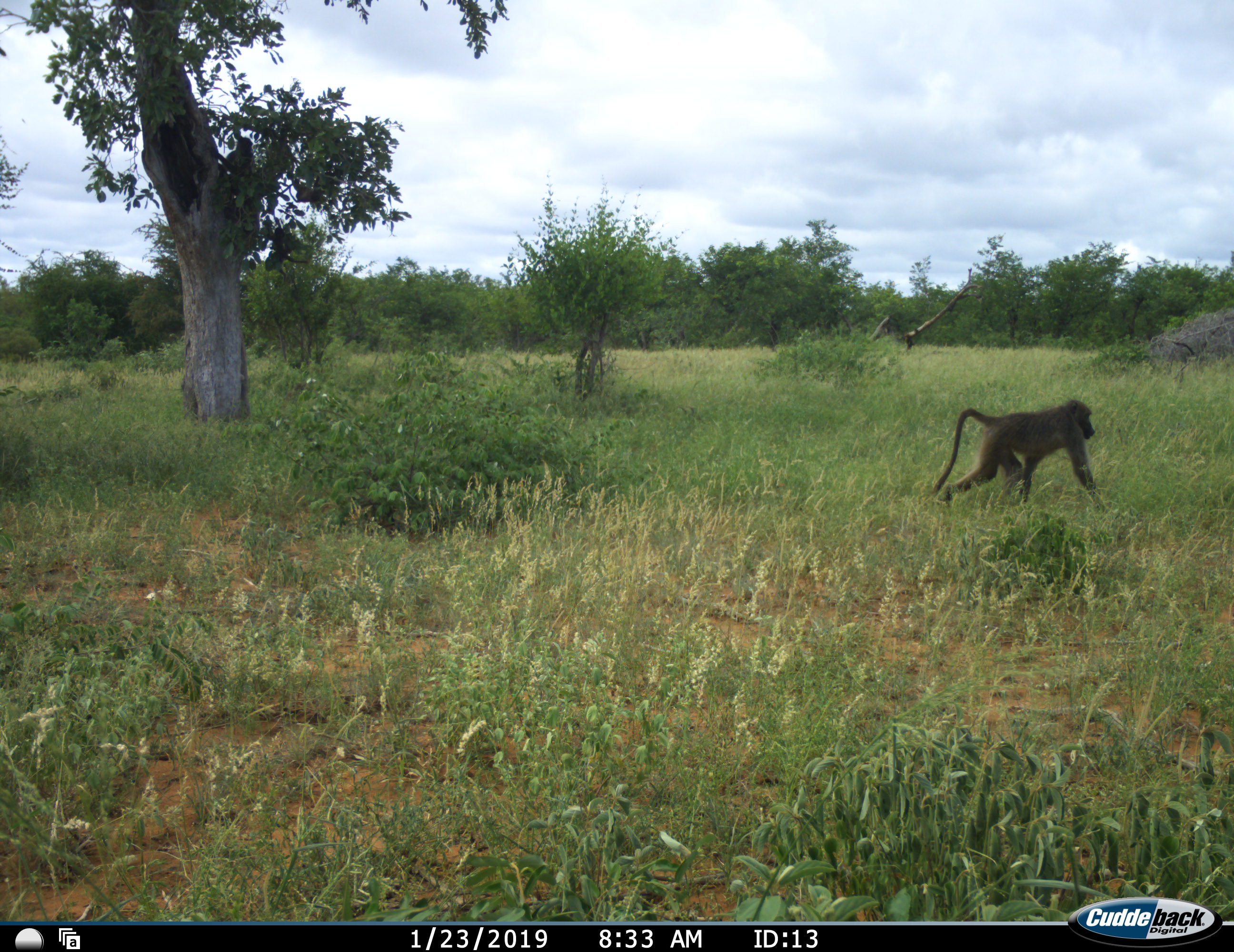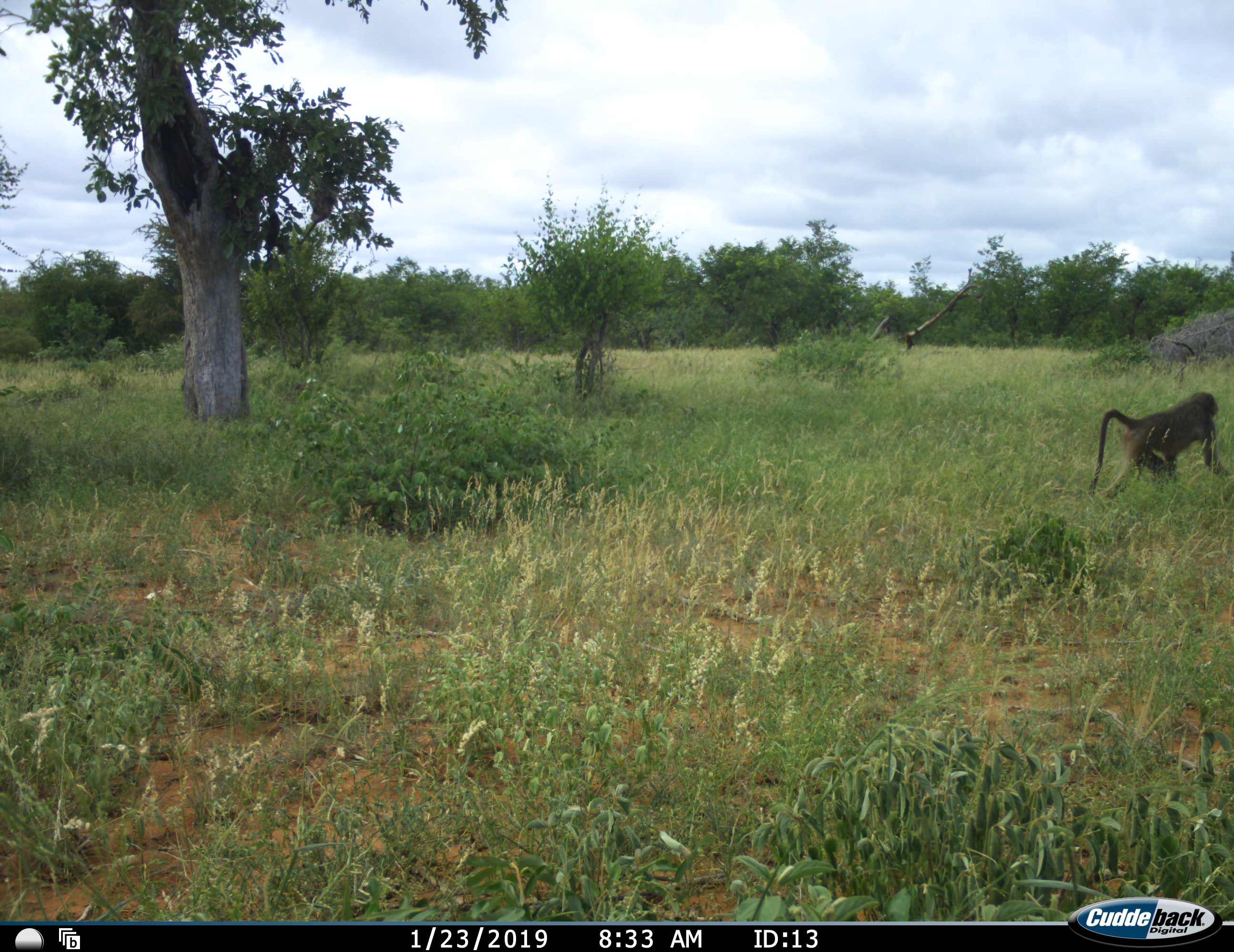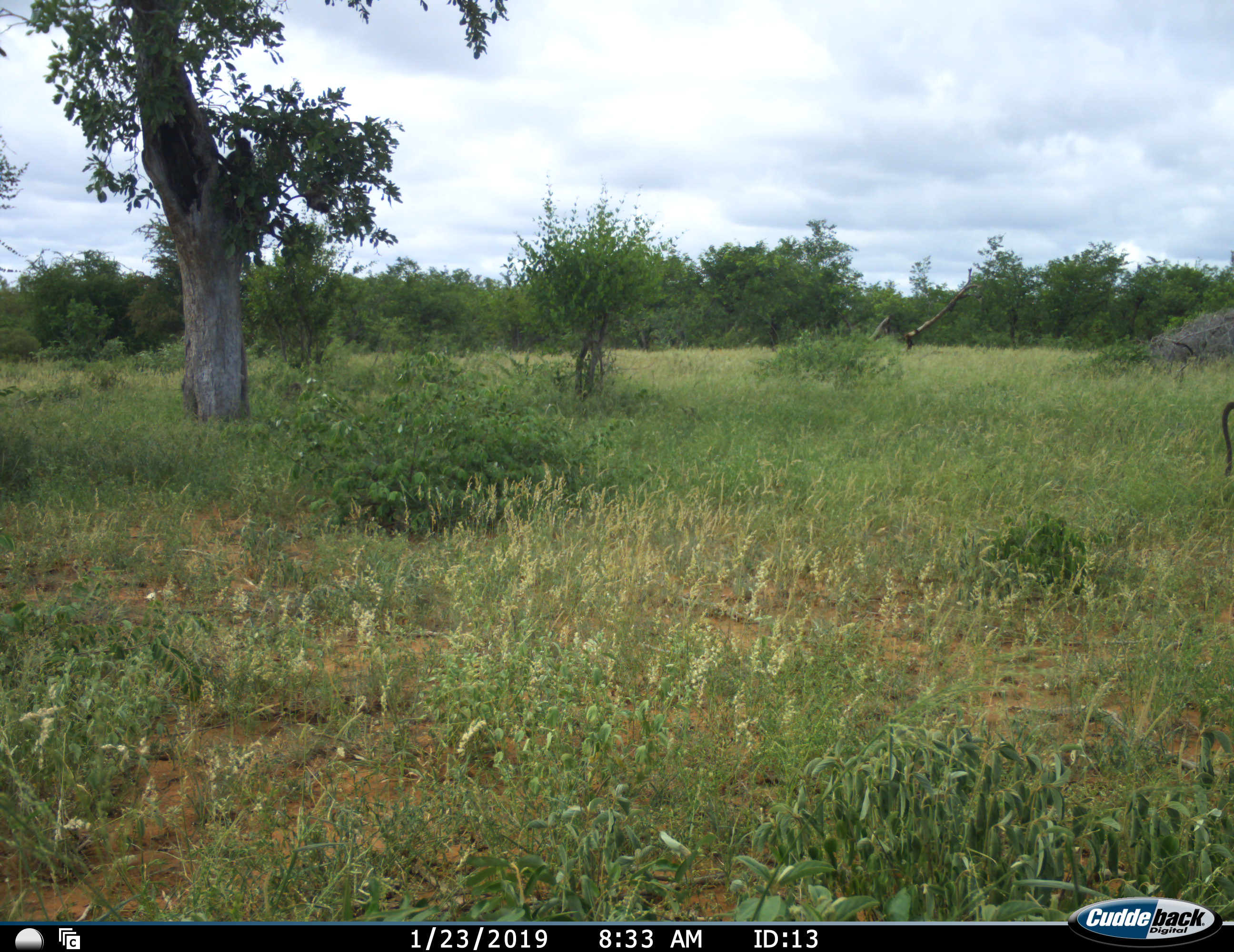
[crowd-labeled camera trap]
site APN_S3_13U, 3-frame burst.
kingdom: Animalia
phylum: Chordata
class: Mammalia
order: Primates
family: Cercopithecidae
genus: Papio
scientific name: Papio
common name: baboon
Baboon (Papio), count 3. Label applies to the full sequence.